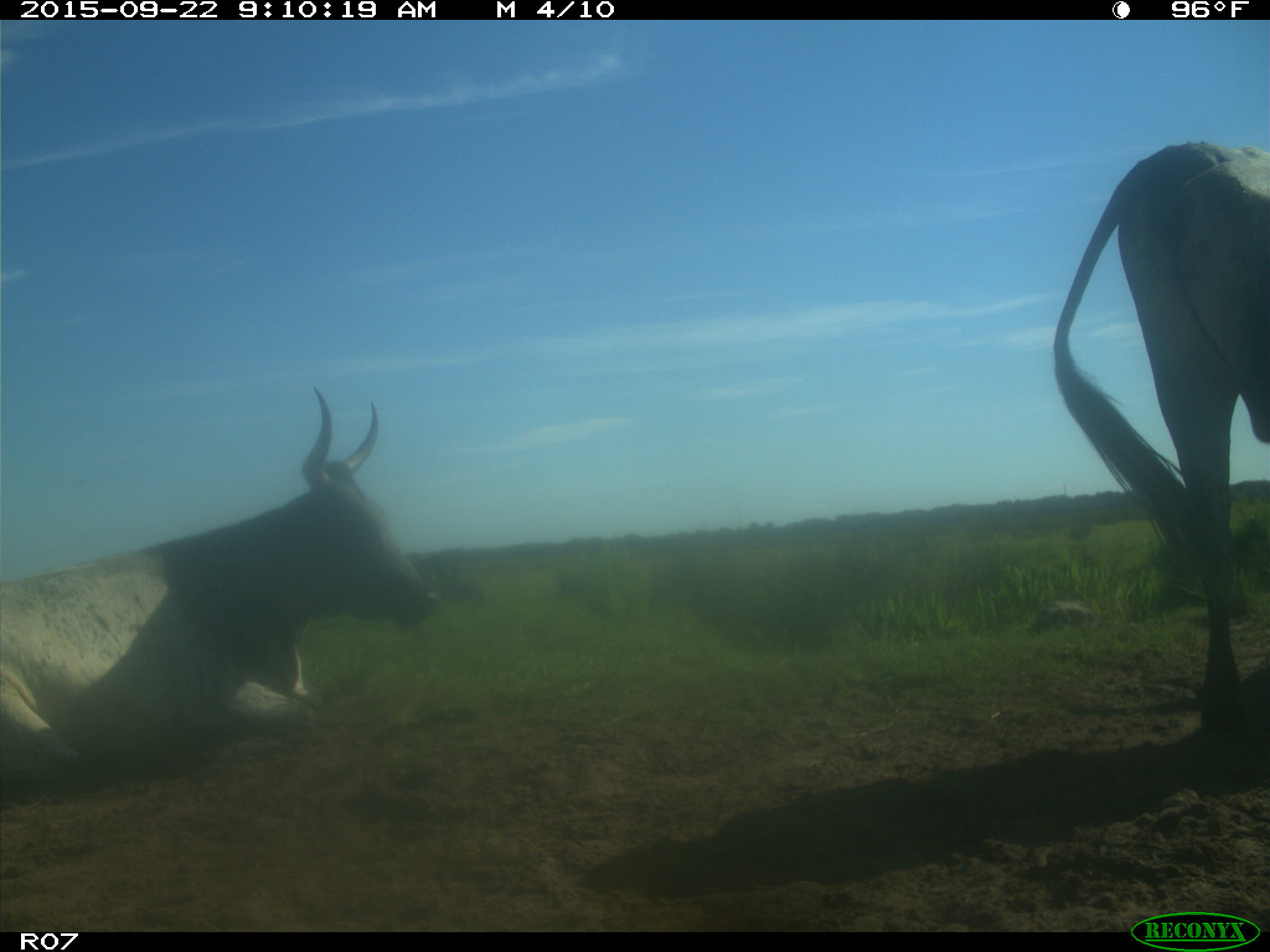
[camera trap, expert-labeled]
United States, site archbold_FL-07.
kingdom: Animalia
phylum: Chordata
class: Mammalia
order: Artiodactyla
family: Bovidae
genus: Bos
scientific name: Bos taurus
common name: domestic cow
Bos taurus (domestic cow).